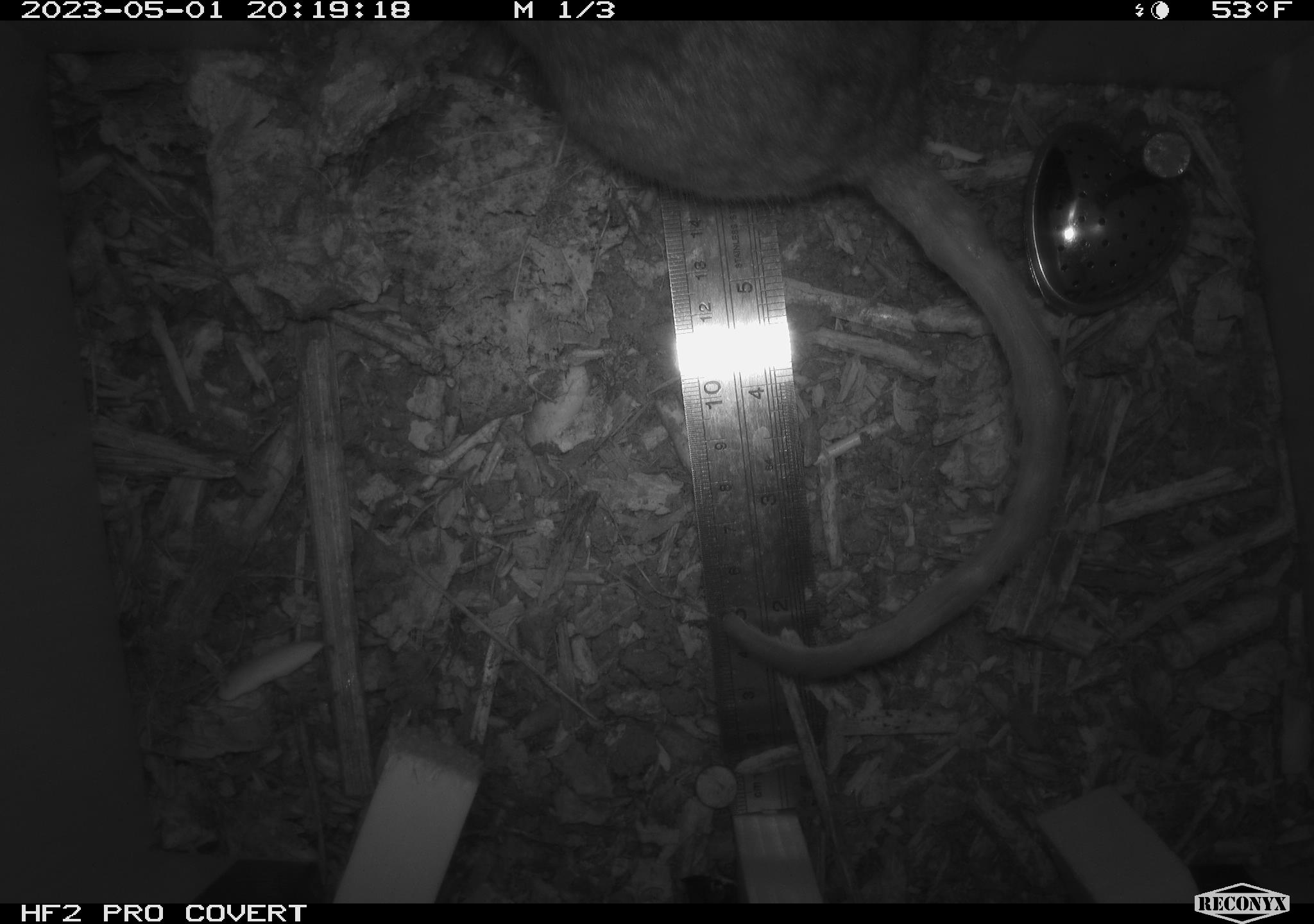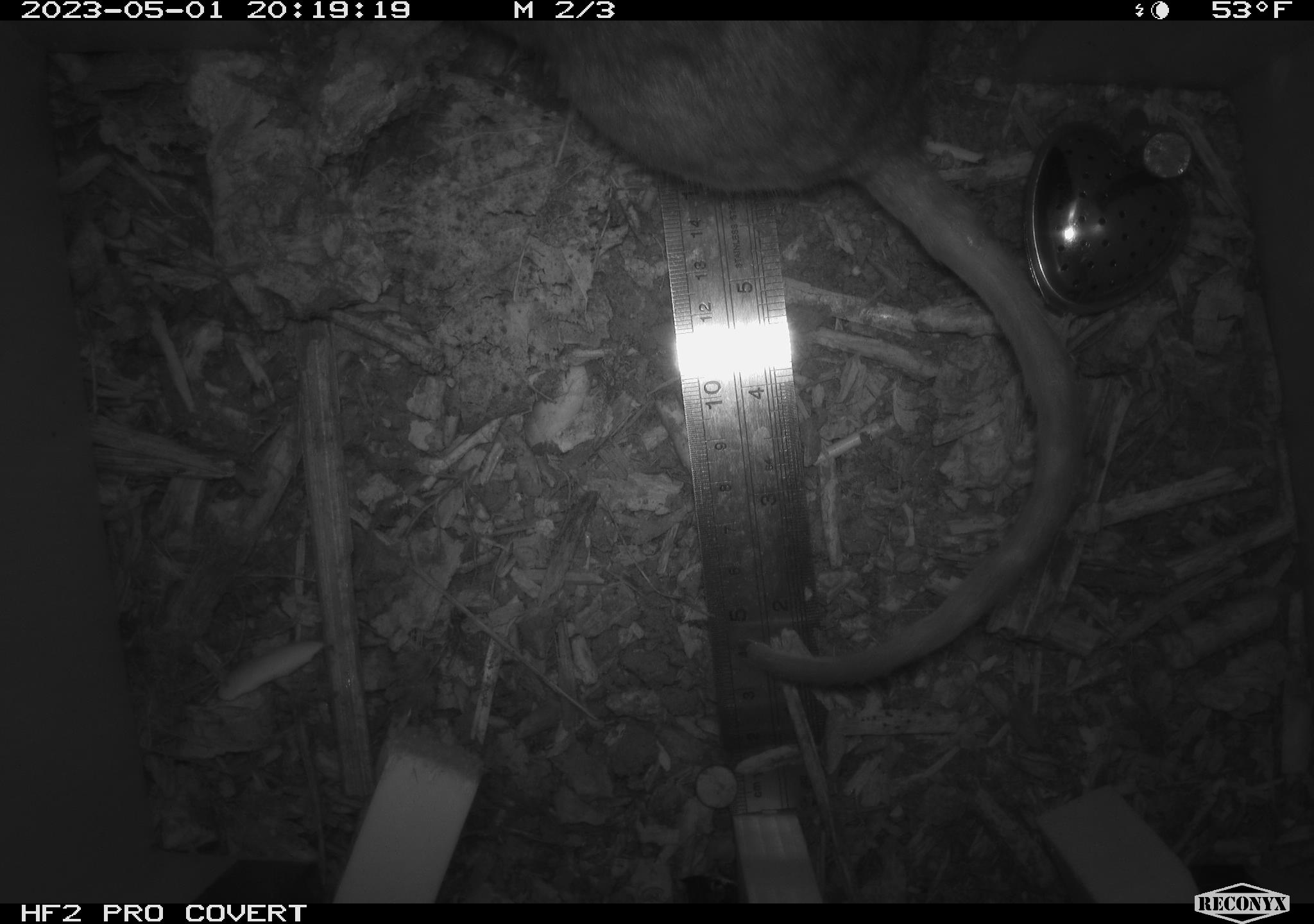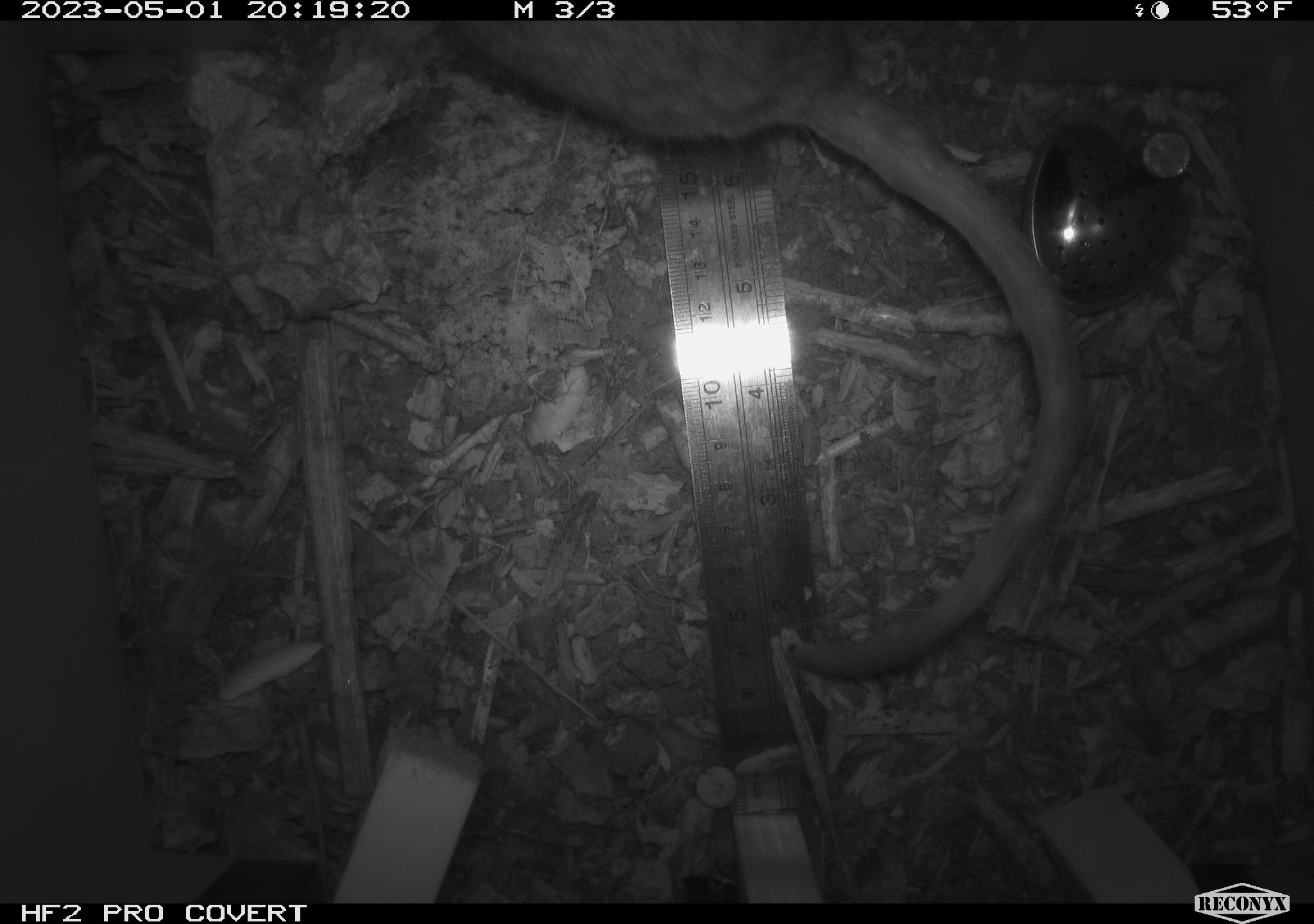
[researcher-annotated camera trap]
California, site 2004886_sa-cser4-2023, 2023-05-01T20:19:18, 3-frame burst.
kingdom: Animalia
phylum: Chordata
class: Mammalia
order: Rodentia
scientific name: Rodentia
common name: woodrat or rat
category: woodrat or rat species